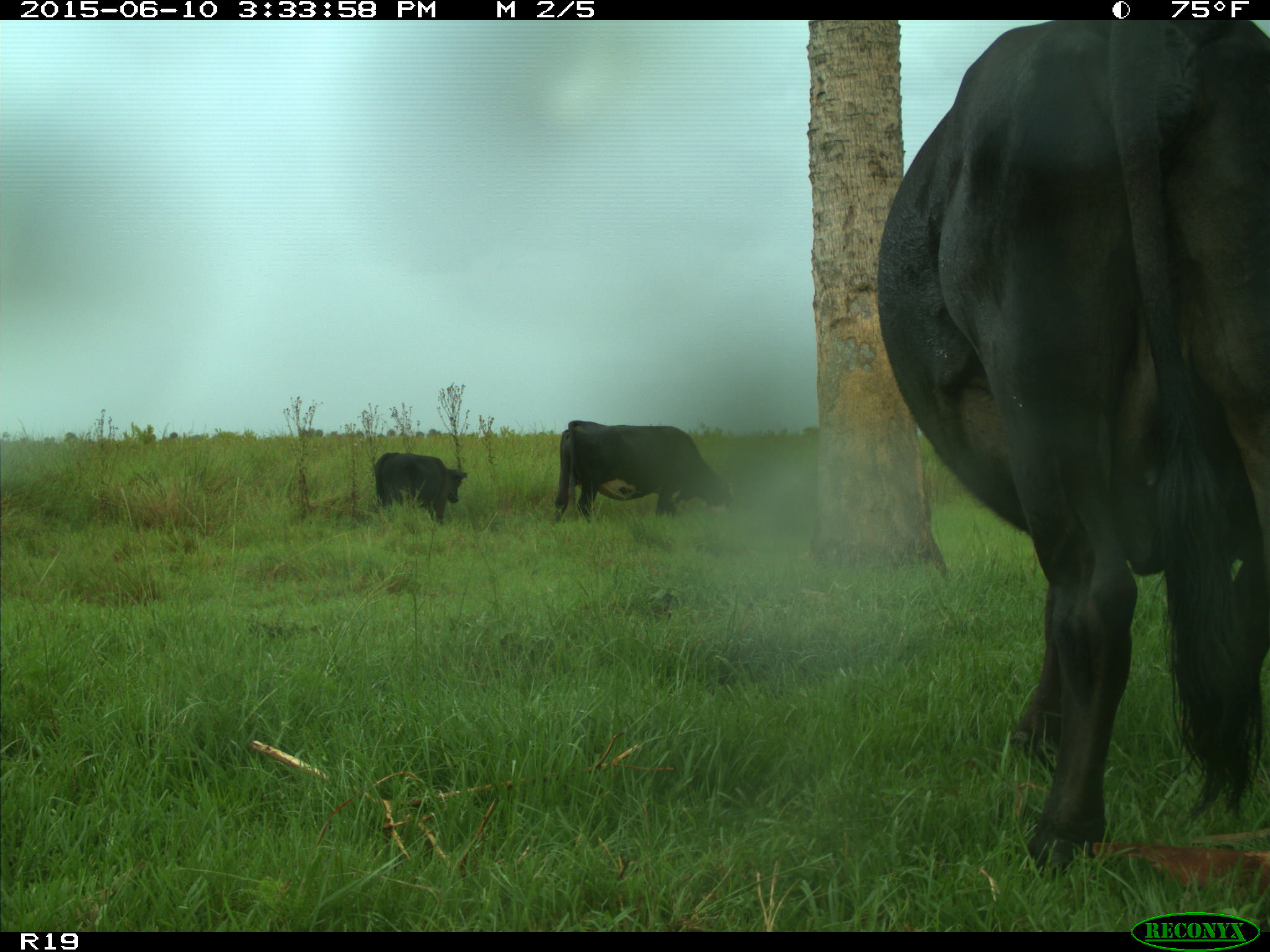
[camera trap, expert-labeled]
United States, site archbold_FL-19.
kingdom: Animalia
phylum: Chordata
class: Mammalia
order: Artiodactyla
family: Bovidae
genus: Bos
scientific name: Bos taurus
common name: domestic cow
Bos taurus (domestic cow).